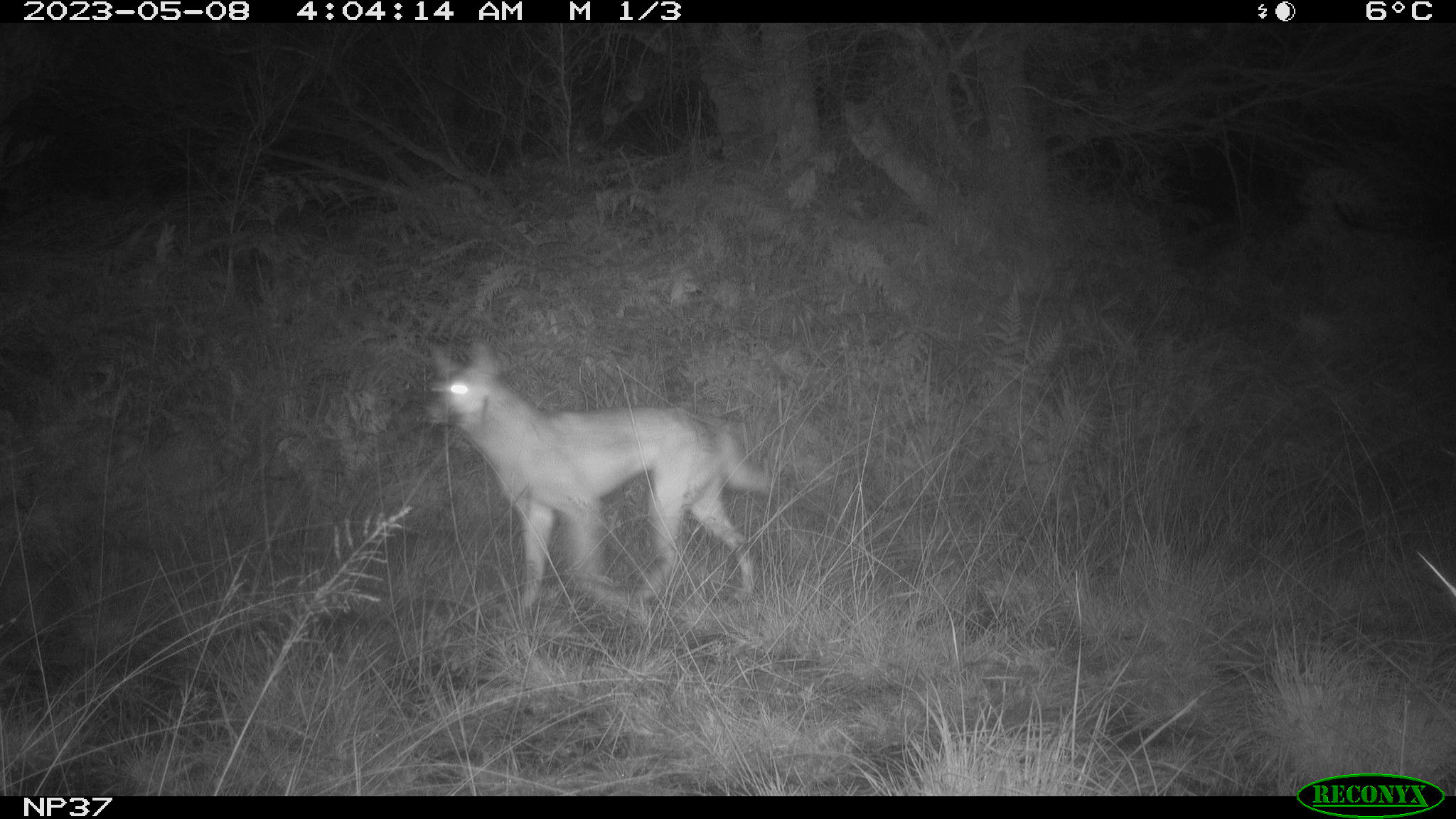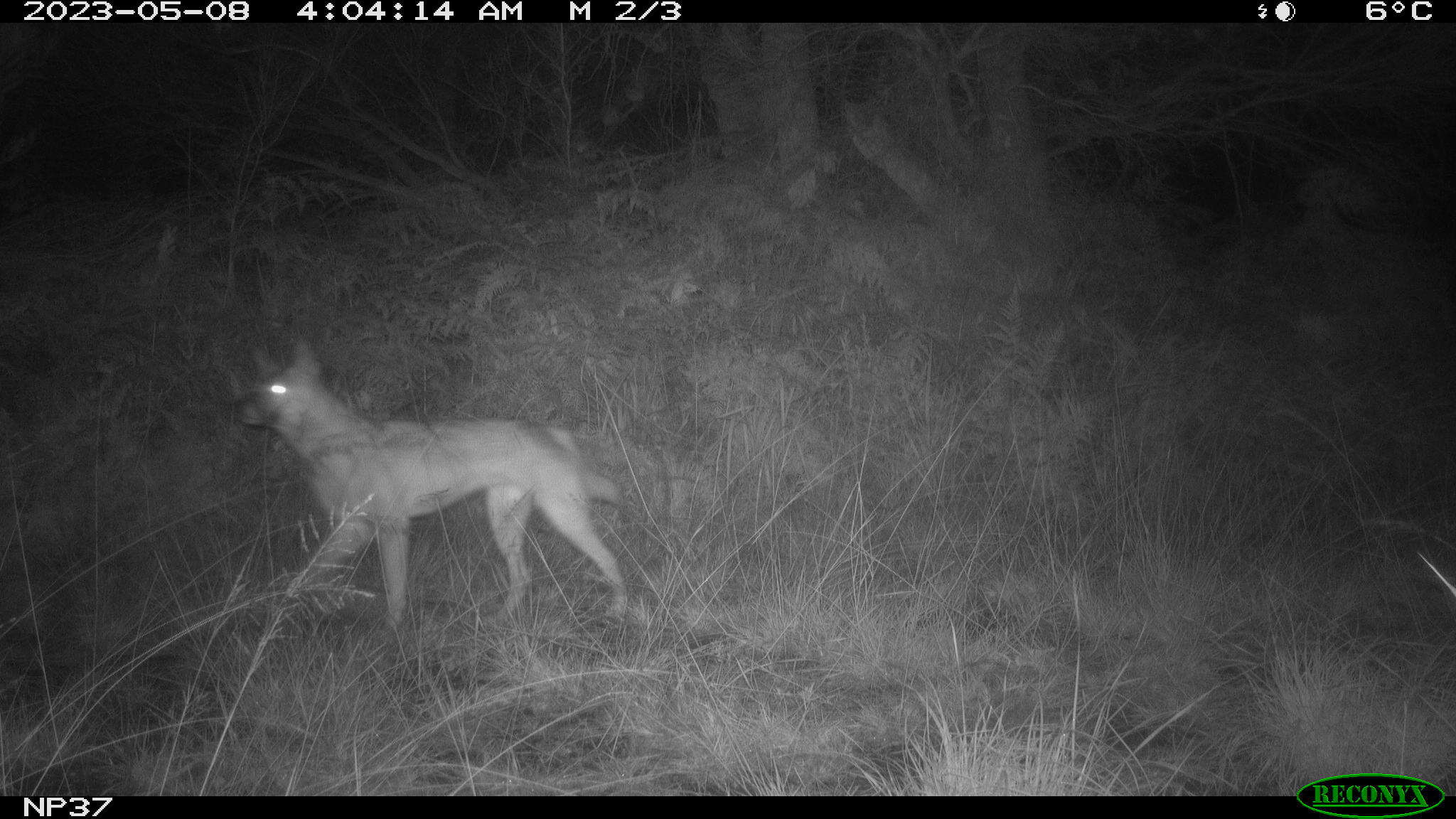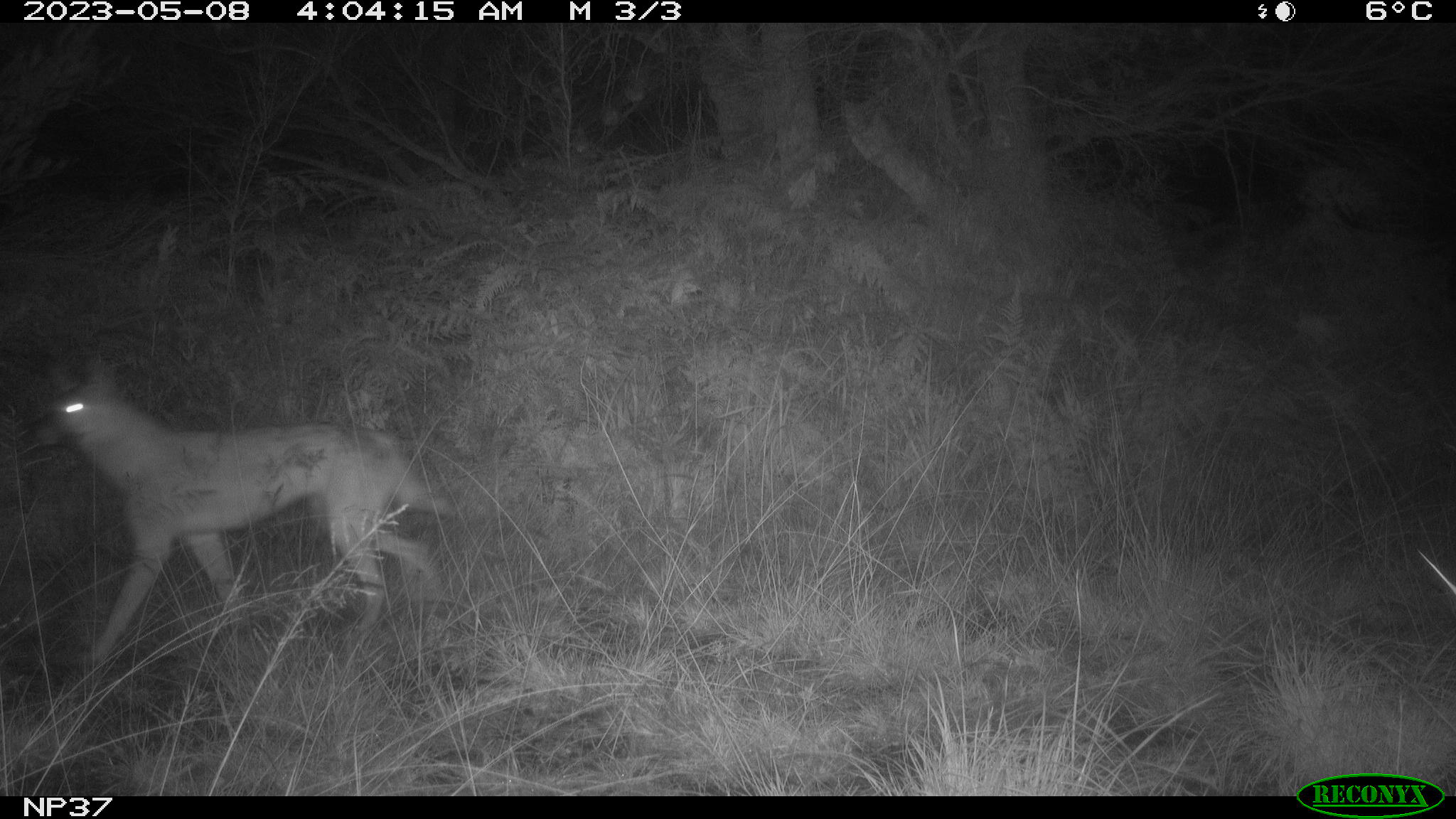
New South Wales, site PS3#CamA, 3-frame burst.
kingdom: Animalia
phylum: Chordata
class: Mammalia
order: Carnivora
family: Canidae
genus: Canis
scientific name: Canis familiaris dingo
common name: dingo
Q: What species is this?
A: Dingo (Canis familiaris dingo).